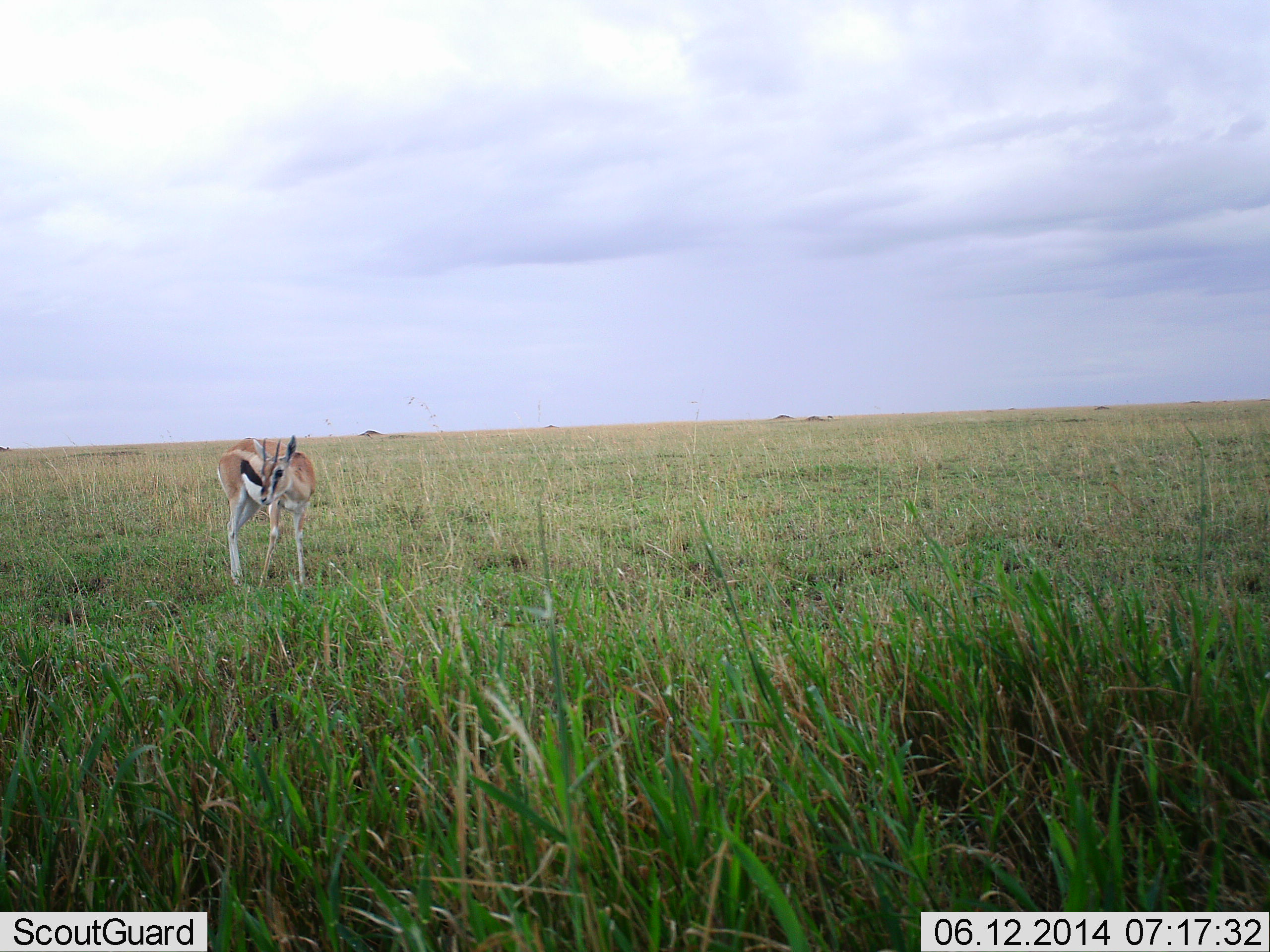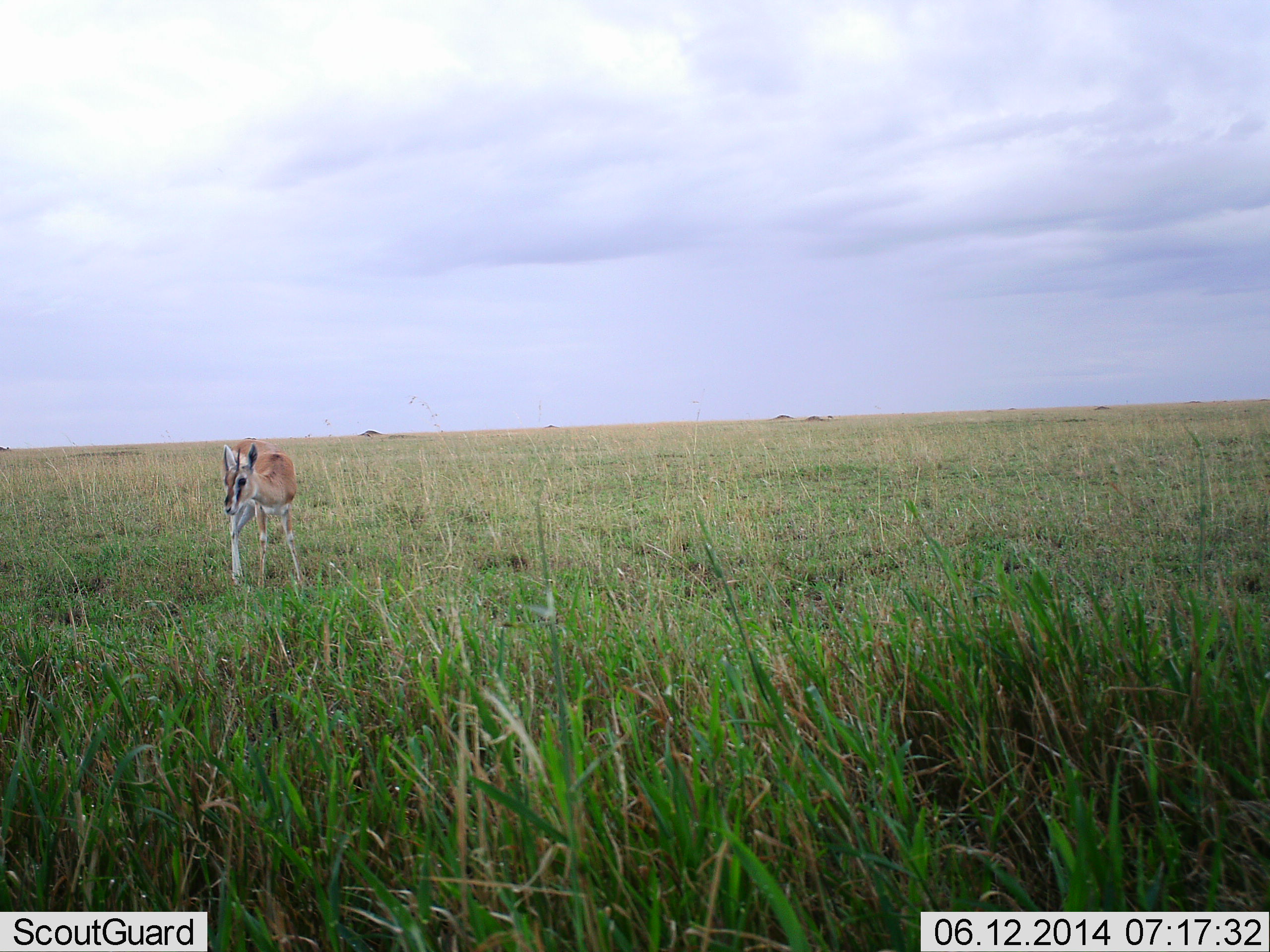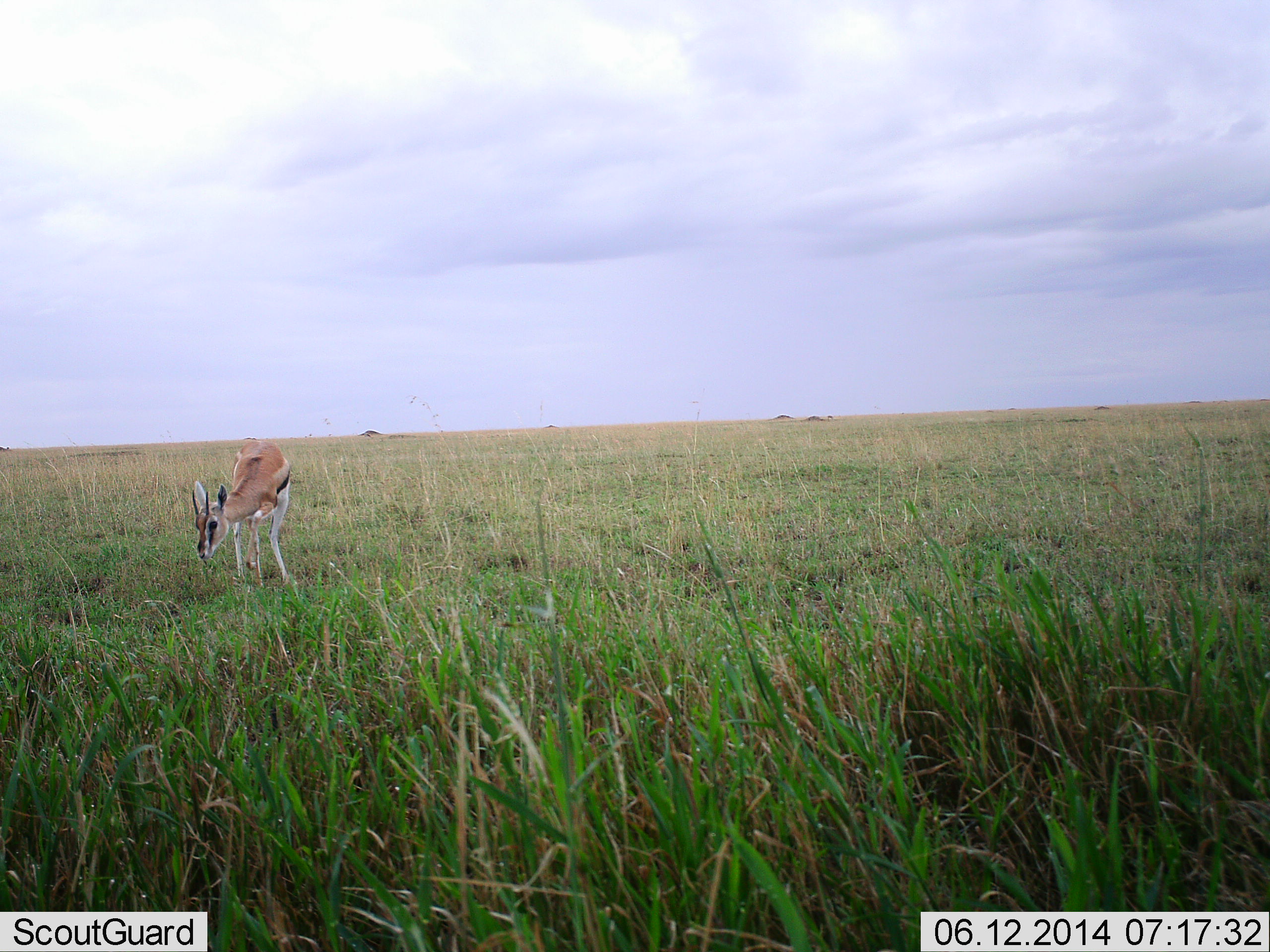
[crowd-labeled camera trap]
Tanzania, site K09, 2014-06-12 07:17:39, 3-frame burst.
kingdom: Animalia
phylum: Chordata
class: Mammalia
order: Artiodactyla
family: Bovidae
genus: Eudorcas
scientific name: Eudorcas thomsonii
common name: thomson's gazelle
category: gazellethomsons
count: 1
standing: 80%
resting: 0%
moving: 0%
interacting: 0%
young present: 10%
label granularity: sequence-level